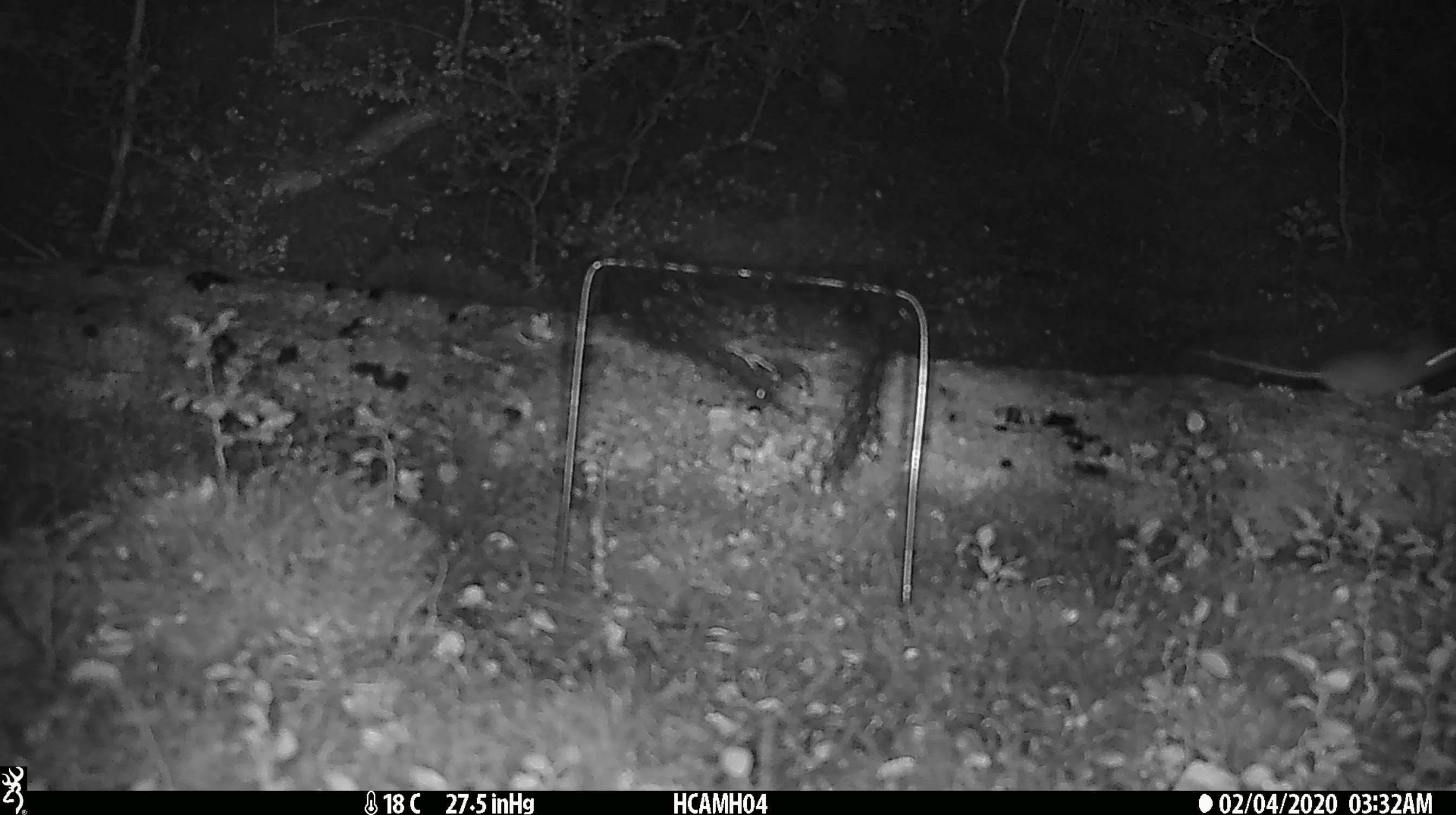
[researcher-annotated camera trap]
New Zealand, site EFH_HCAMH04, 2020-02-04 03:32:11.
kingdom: Animalia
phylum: Chordata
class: Mammalia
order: Rodentia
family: Muridae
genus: Mus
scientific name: Mus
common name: mouse